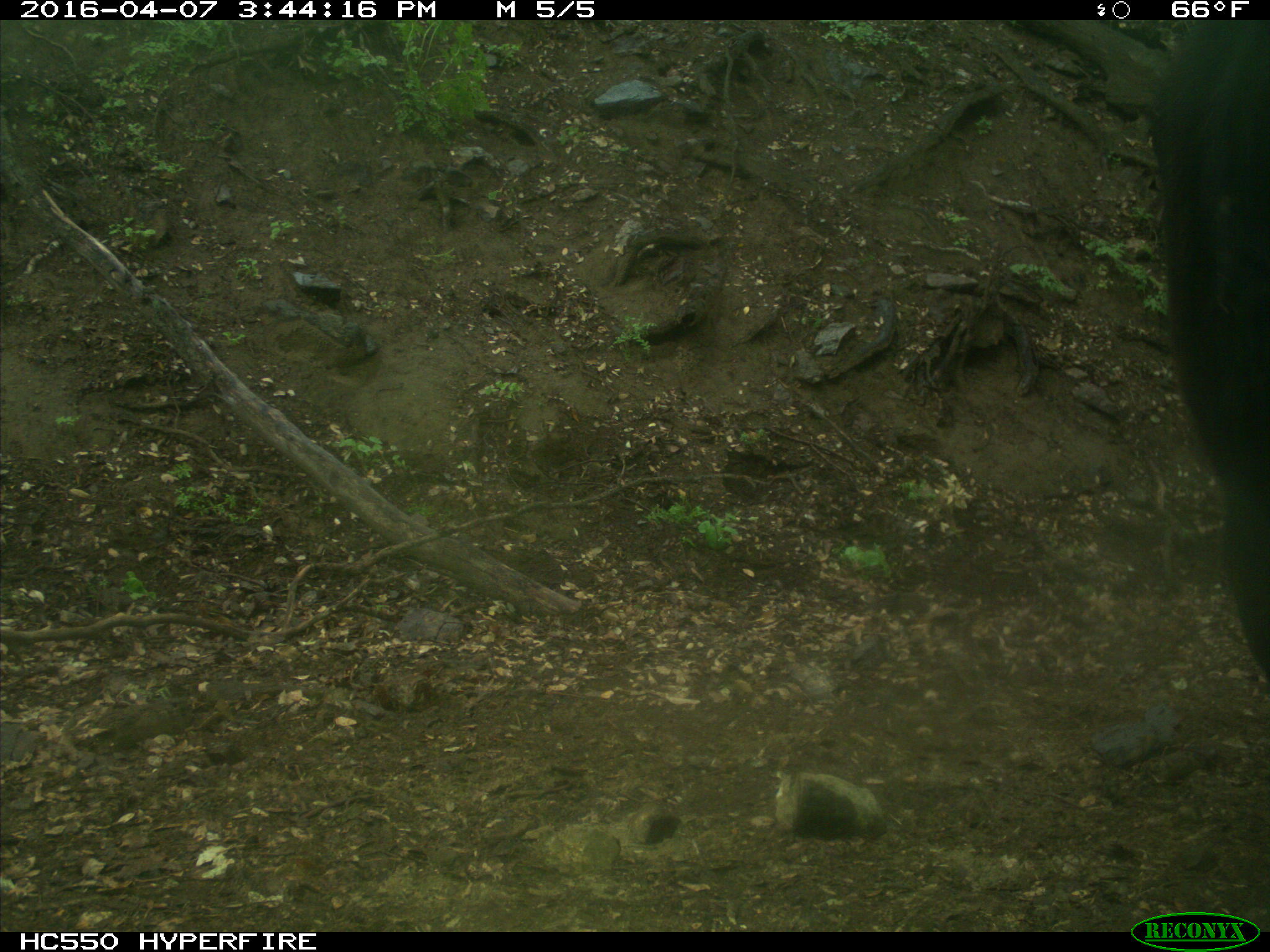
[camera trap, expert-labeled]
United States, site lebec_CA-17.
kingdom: Animalia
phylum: Chordata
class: Mammalia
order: Artiodactyla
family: Bovidae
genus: Bos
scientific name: Bos taurus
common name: domestic cow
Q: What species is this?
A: Bos taurus (domestic cow).